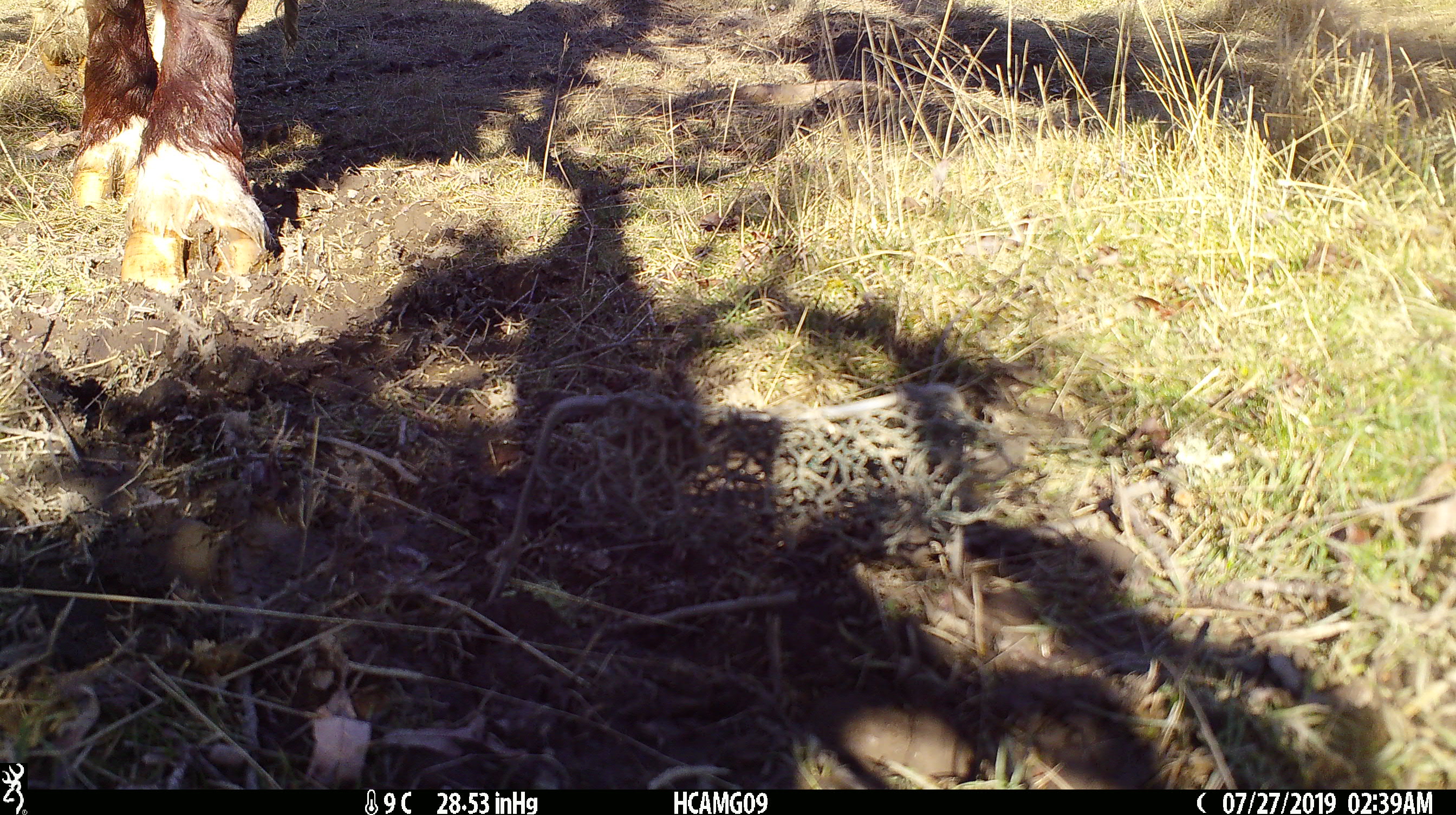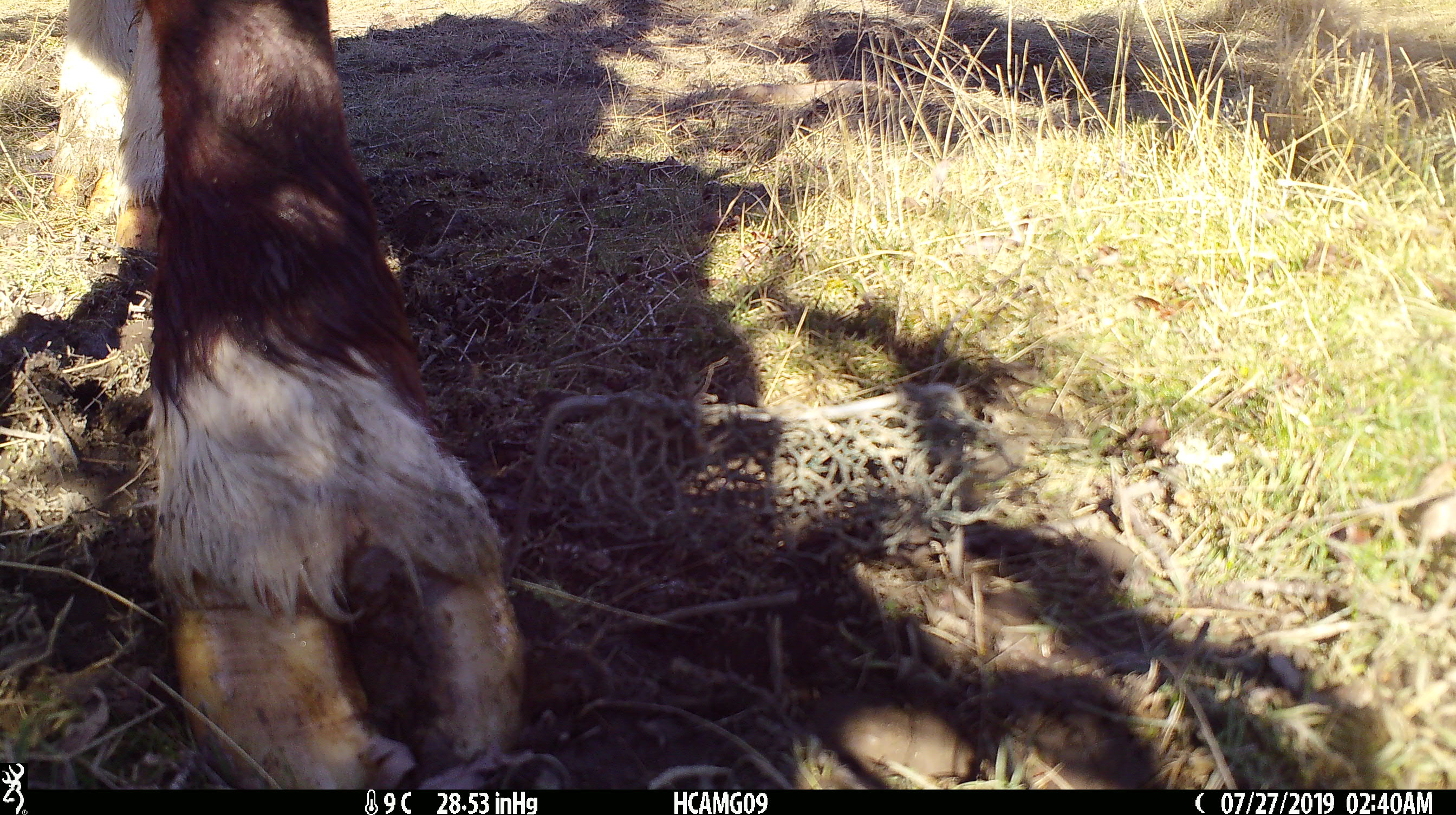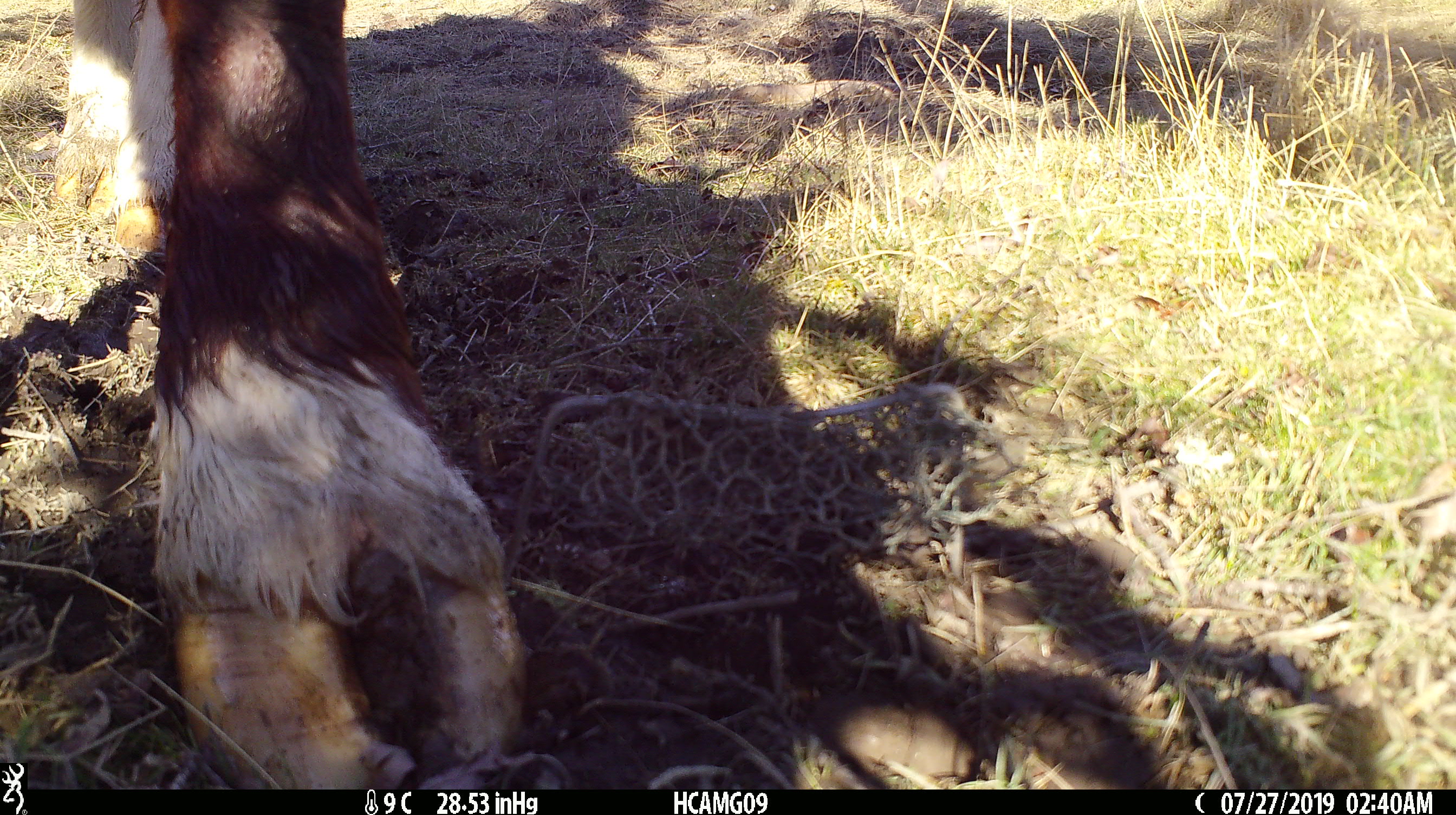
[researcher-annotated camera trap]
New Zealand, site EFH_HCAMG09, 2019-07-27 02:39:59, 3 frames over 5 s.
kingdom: Animalia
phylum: Chordata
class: Mammalia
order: Artiodactyla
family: Bovidae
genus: Bos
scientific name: Bos taurus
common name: domestic cow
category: cow